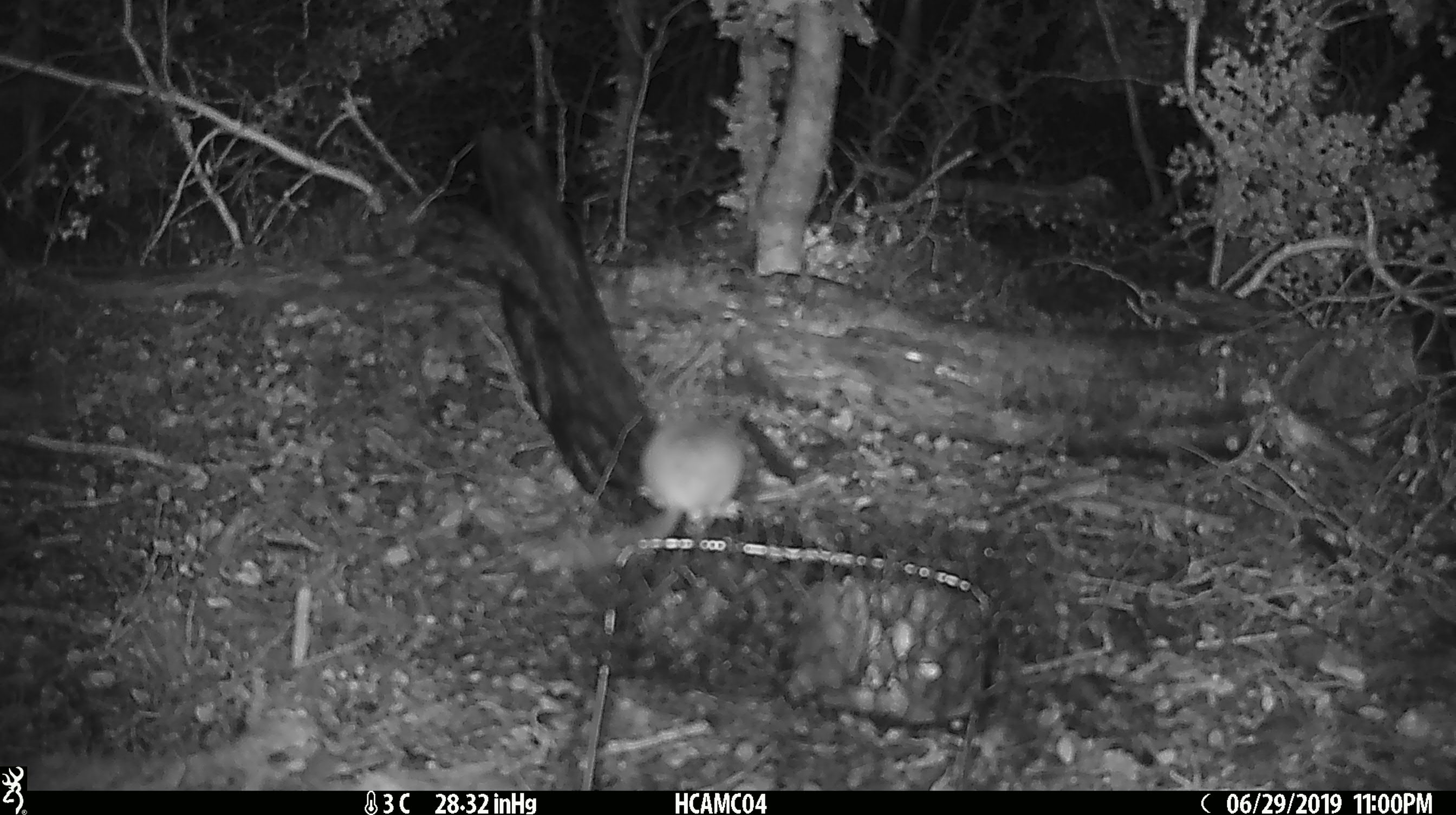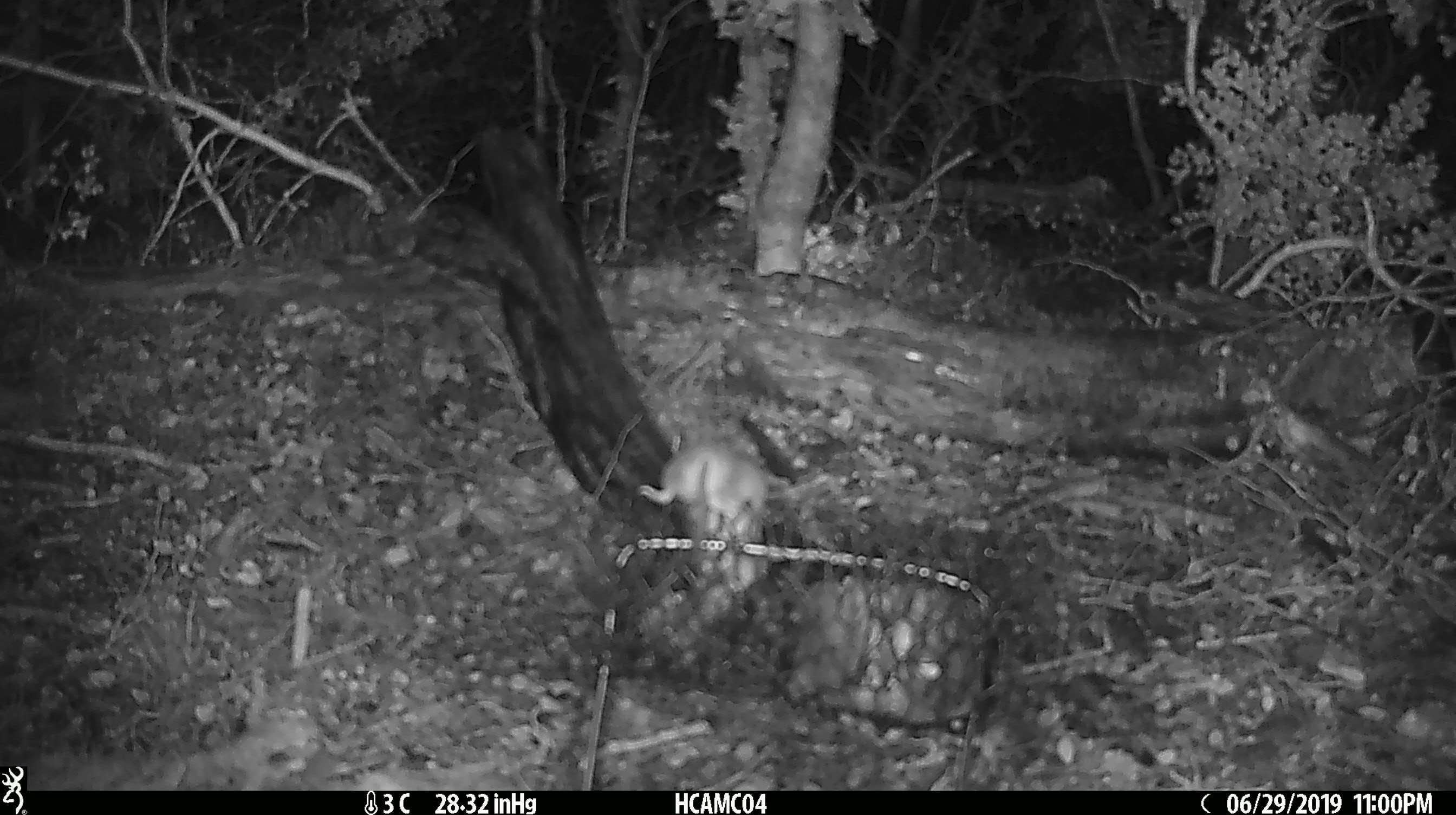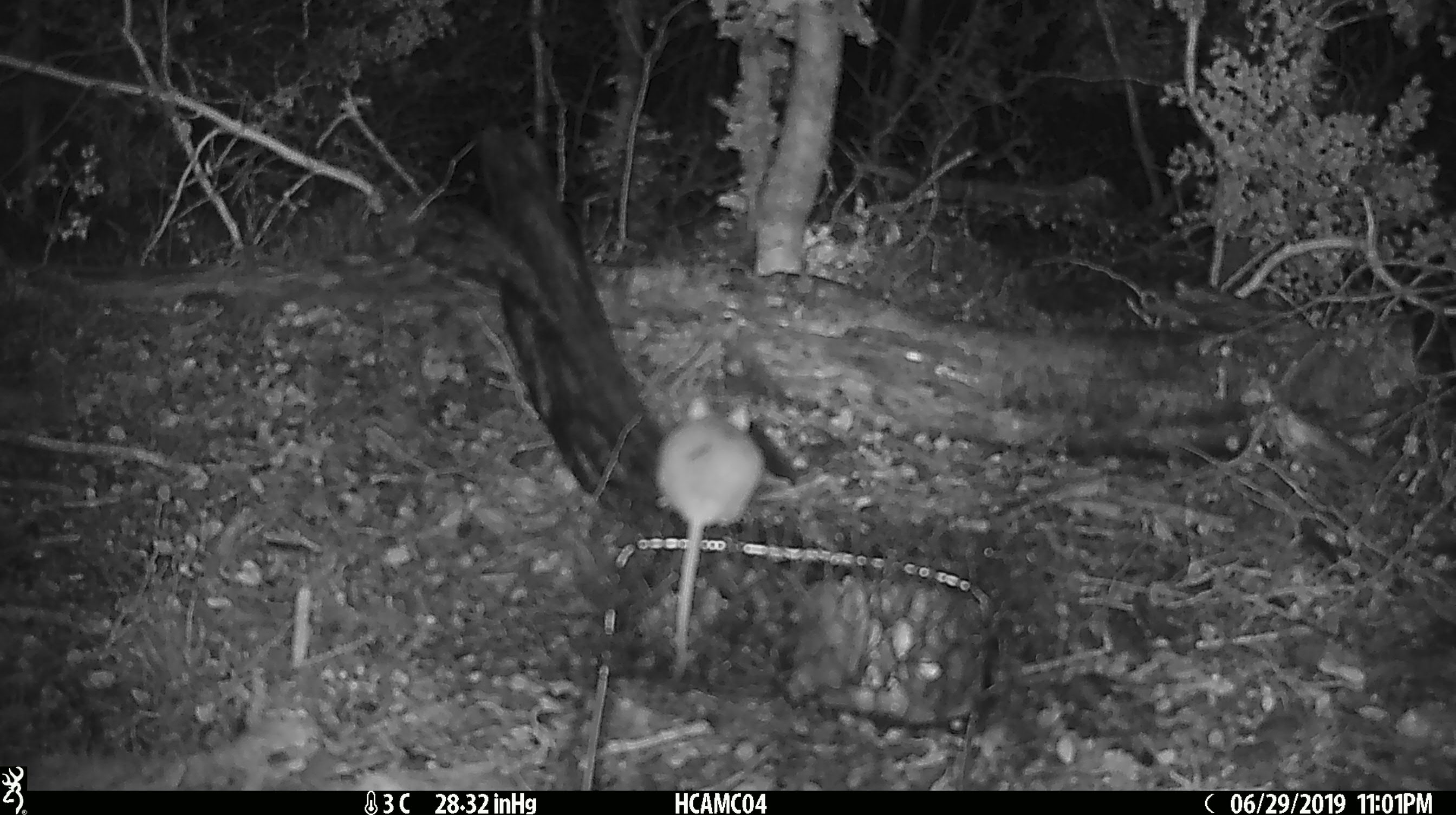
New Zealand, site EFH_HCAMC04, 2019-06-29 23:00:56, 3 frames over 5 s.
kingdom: Animalia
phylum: Chordata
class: Mammalia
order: Rodentia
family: Muridae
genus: Mus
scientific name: Mus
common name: mouse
Mouse (Mus).